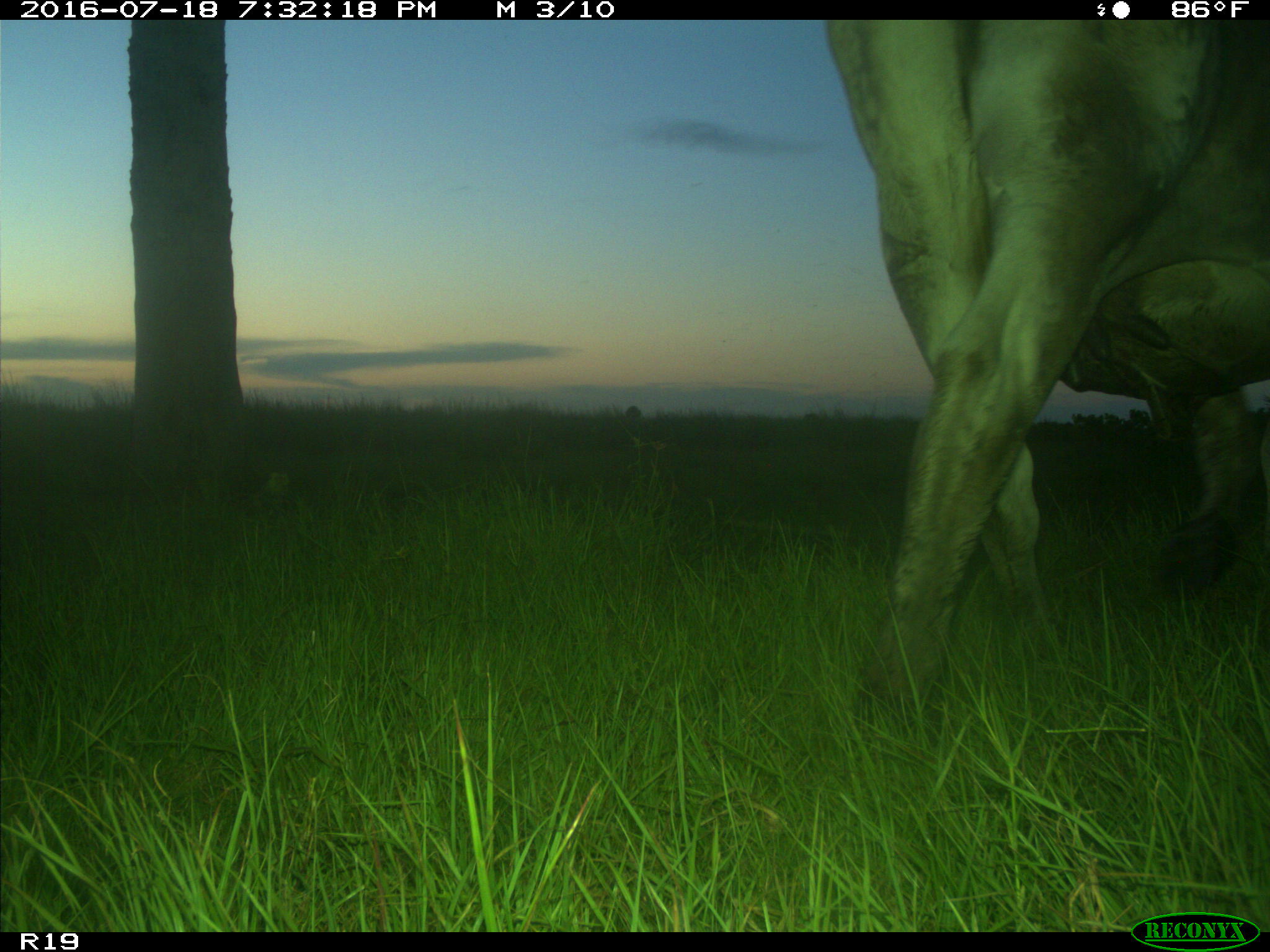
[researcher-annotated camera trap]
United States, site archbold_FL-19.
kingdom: Animalia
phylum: Chordata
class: Mammalia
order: Artiodactyla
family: Bovidae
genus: Bos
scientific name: Bos taurus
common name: domestic cow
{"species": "Bos taurus (domestic cow)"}